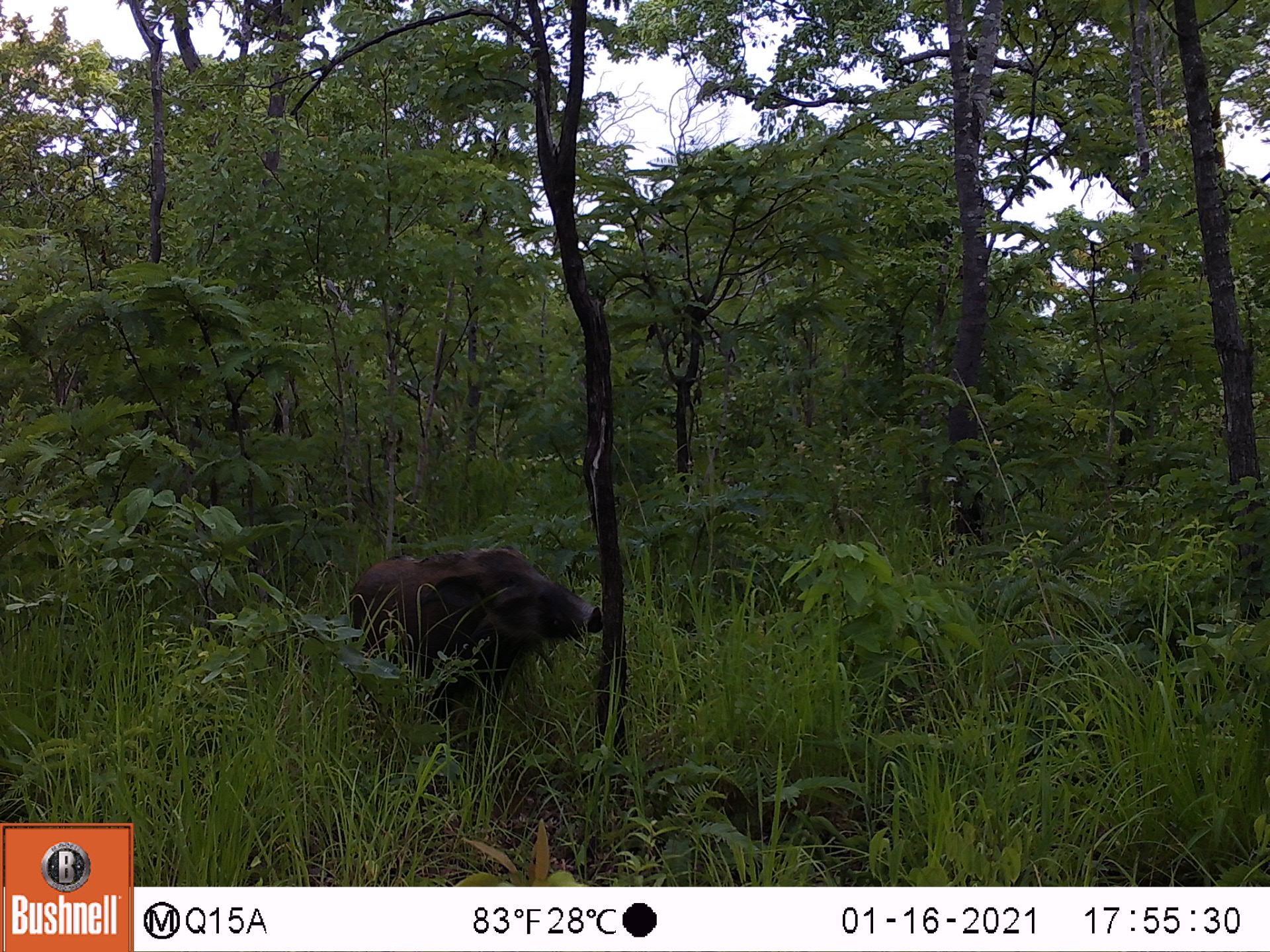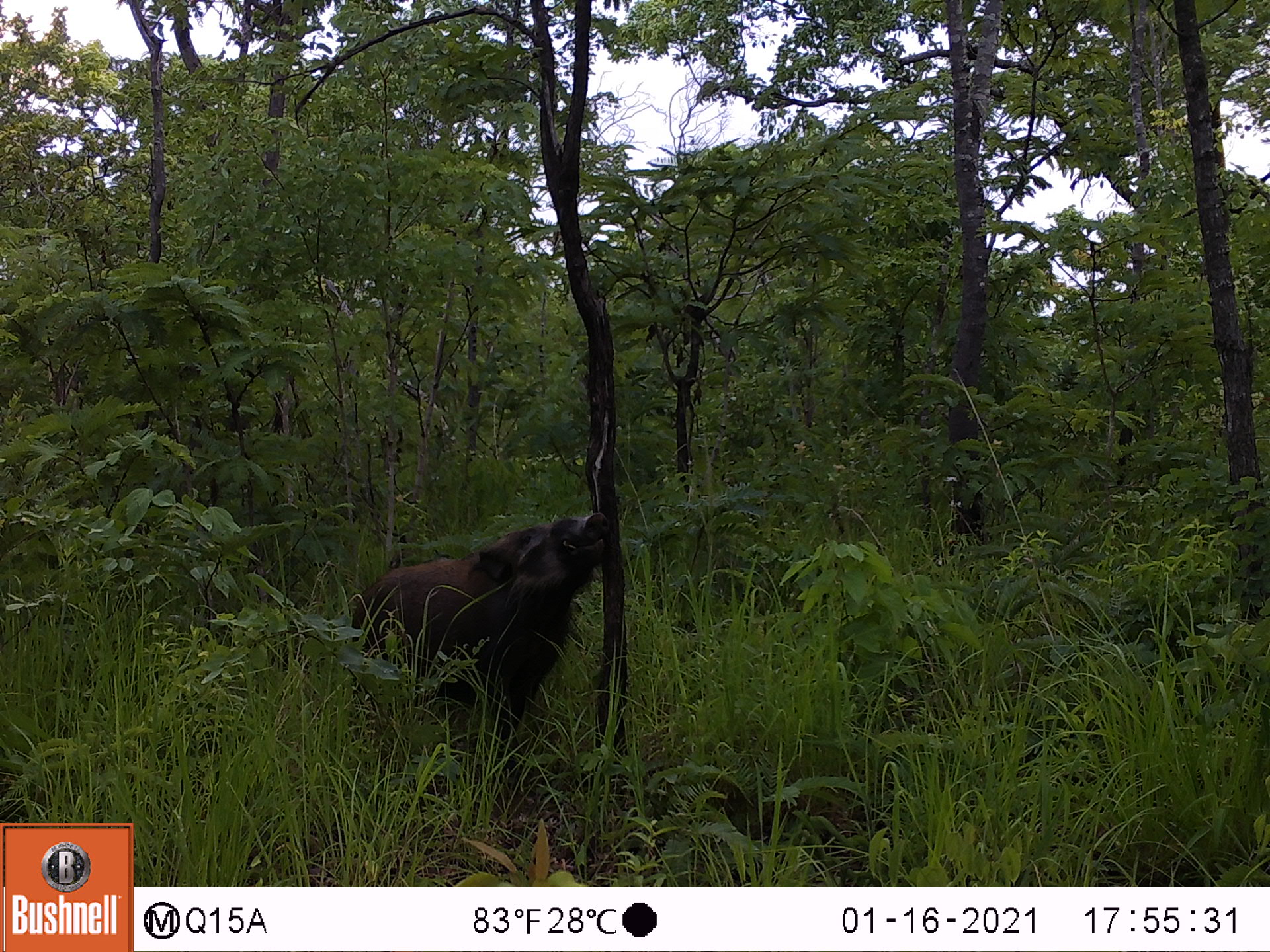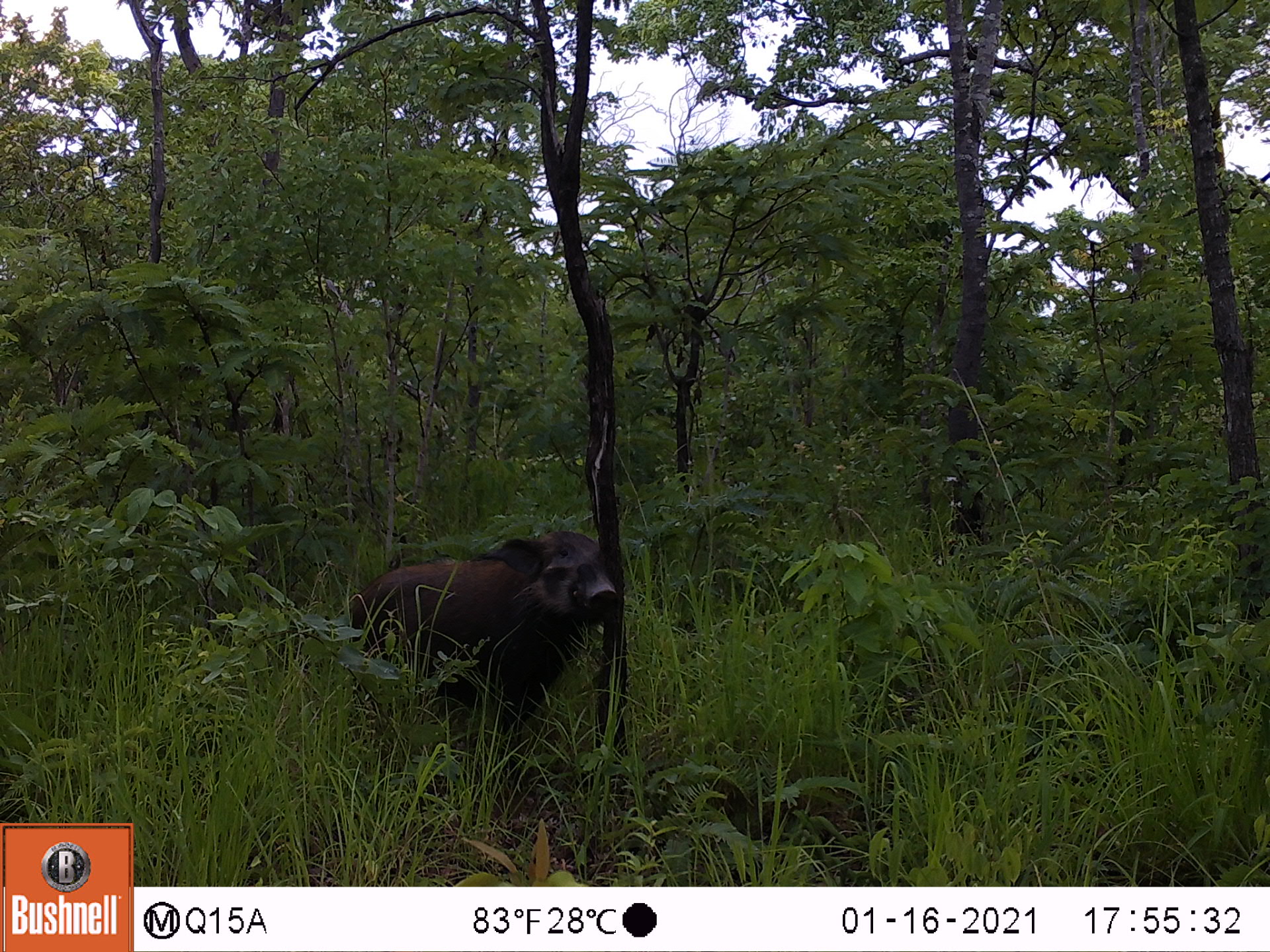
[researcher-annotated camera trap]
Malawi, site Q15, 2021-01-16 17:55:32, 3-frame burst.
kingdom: Animalia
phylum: Chordata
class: Mammalia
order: Artiodactyla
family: Suidae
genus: Phacochoerus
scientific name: Phacochoerus africanus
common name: common warthog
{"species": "common warthog (Phacochoerus africanus)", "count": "1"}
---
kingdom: Animalia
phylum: Chordata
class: Mammalia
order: Artiodactyla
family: Suidae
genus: Potamochoerus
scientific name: Potamochoerus larvatus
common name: bushpig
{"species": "bushpig (Potamochoerus larvatus)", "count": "1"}